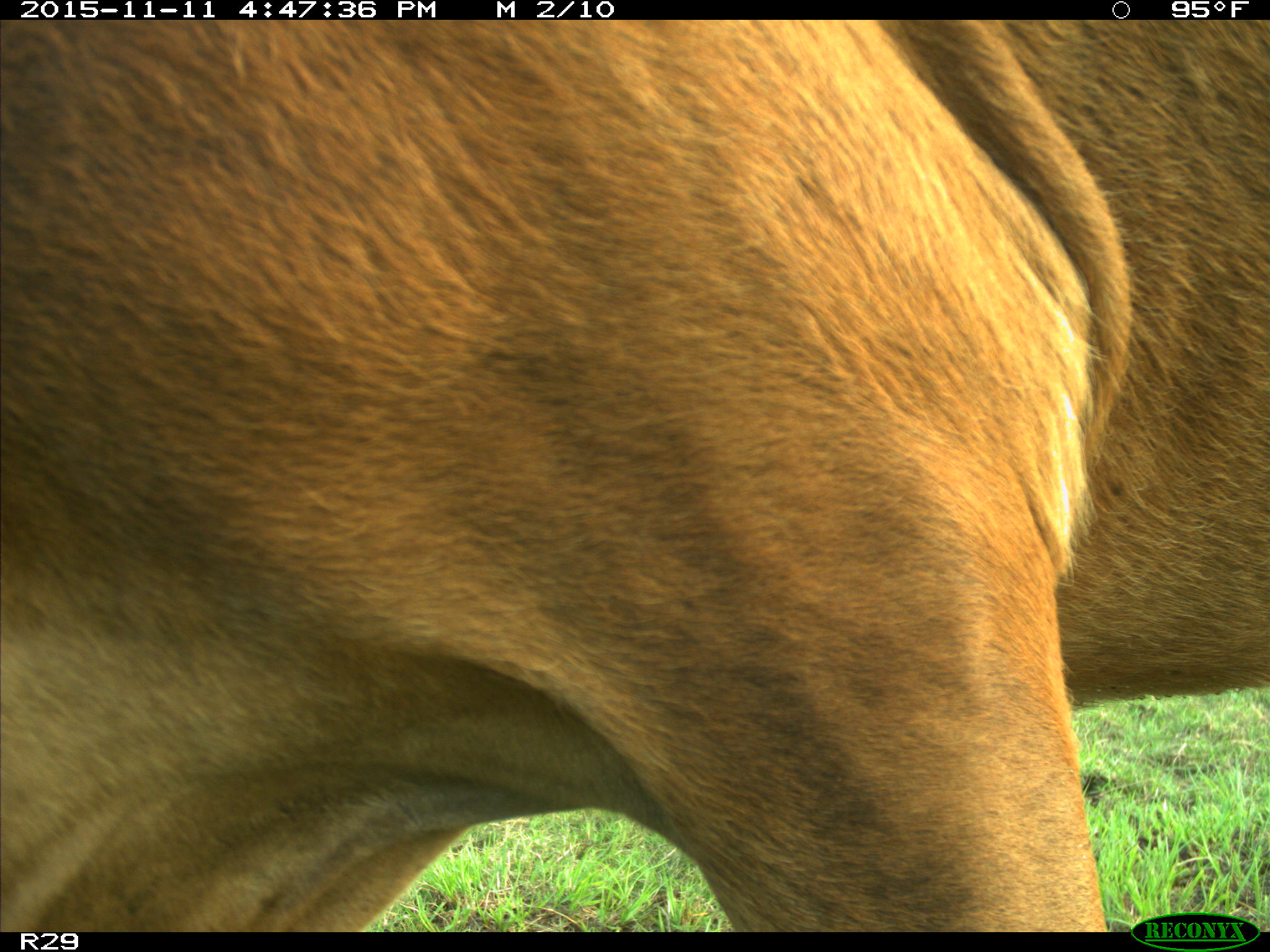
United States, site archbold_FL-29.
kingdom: Animalia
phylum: Chordata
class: Mammalia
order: Artiodactyla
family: Bovidae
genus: Bos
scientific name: Bos taurus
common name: domestic cow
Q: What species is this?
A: Bos taurus (domestic cow).